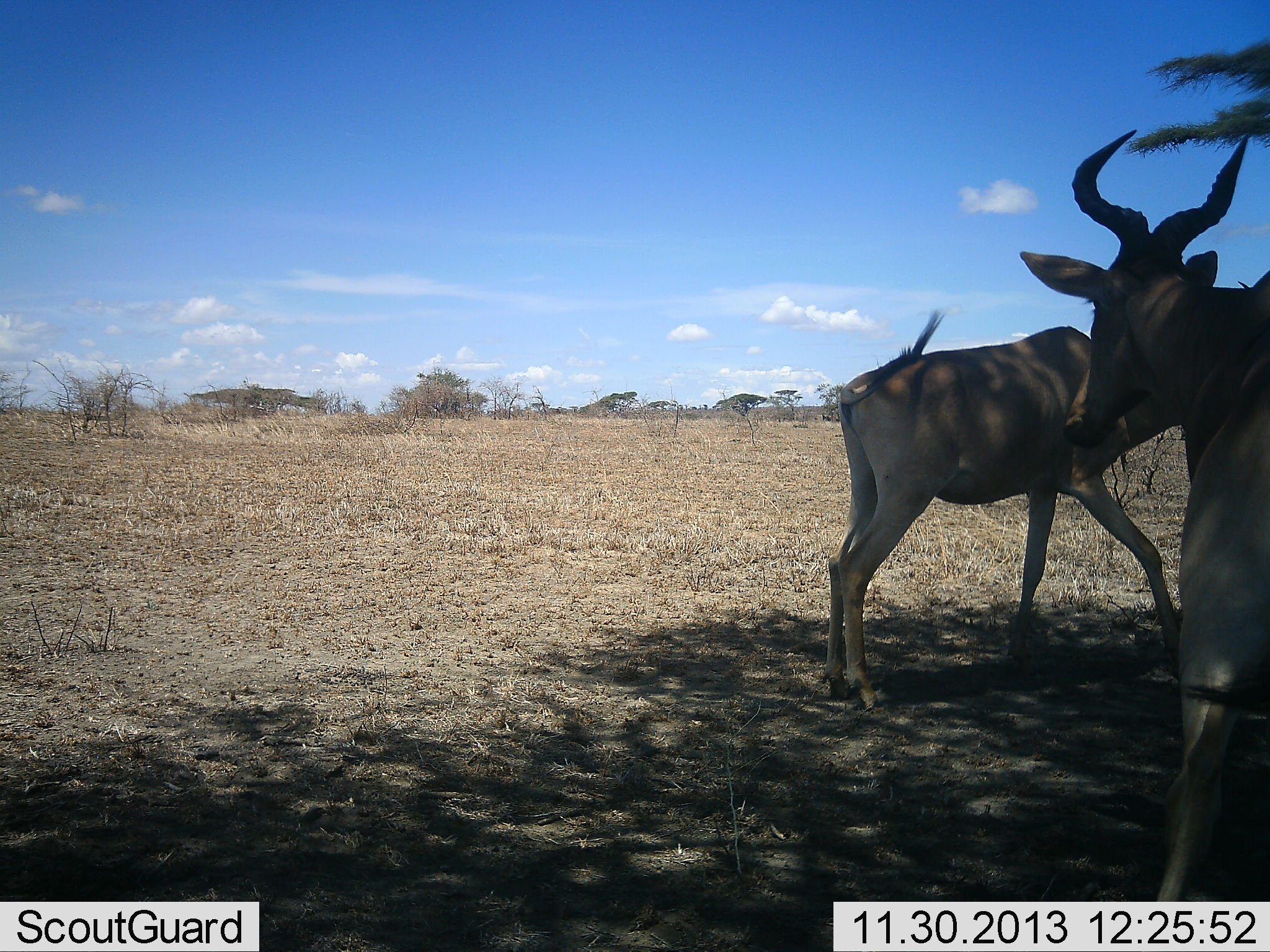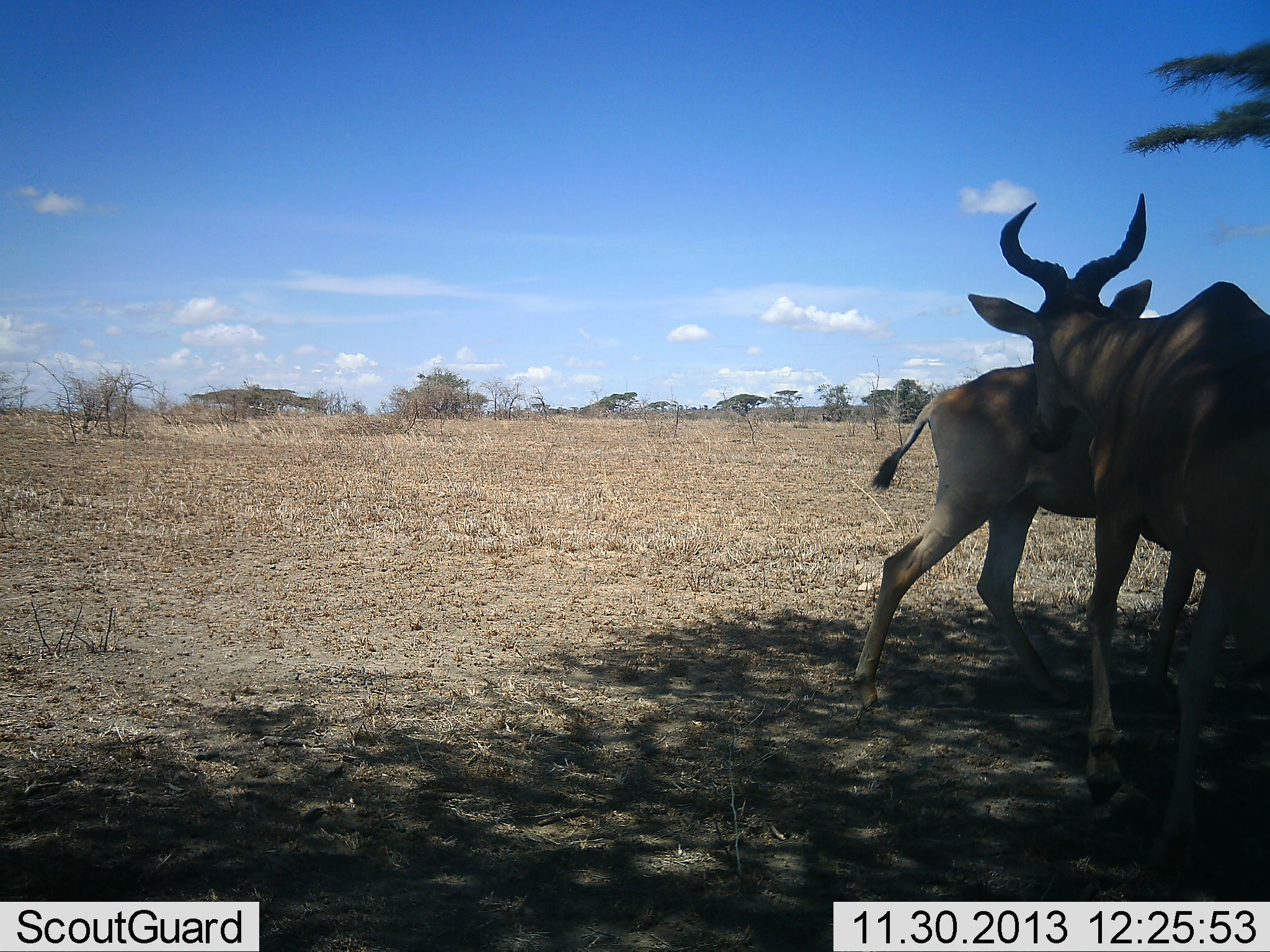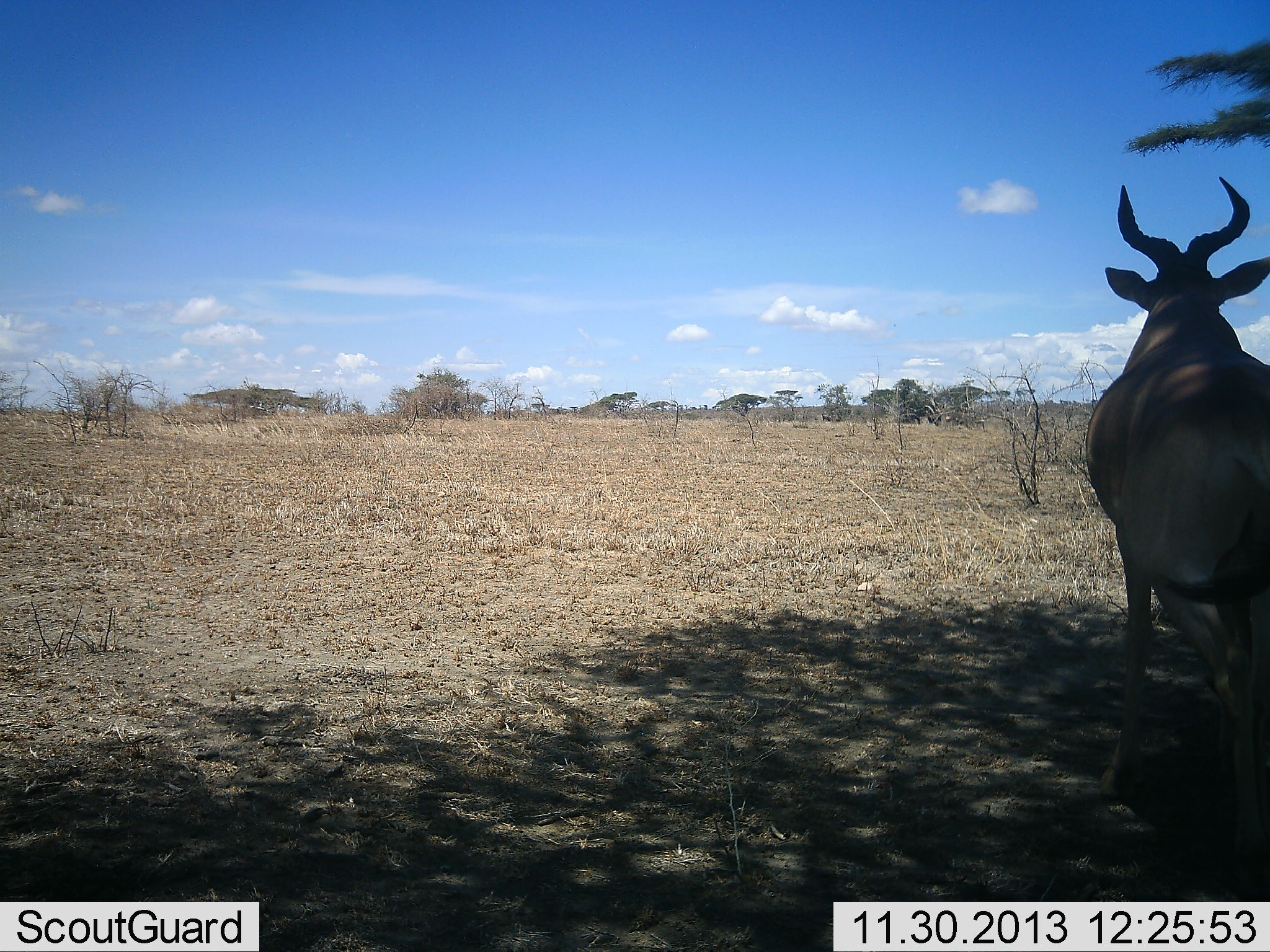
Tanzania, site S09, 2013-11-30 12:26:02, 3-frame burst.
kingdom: Animalia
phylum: Chordata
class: Mammalia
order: Artiodactyla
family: Bovidae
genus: Alcelaphus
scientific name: Alcelaphus buselaphus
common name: hartebeest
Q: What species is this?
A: Hartebeest (Alcelaphus buselaphus).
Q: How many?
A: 2.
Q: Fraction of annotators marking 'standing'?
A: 30%.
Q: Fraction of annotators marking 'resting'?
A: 0%.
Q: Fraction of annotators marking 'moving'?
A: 80%.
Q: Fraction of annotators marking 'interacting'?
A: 20%.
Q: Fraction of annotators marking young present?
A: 0%.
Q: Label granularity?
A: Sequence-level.